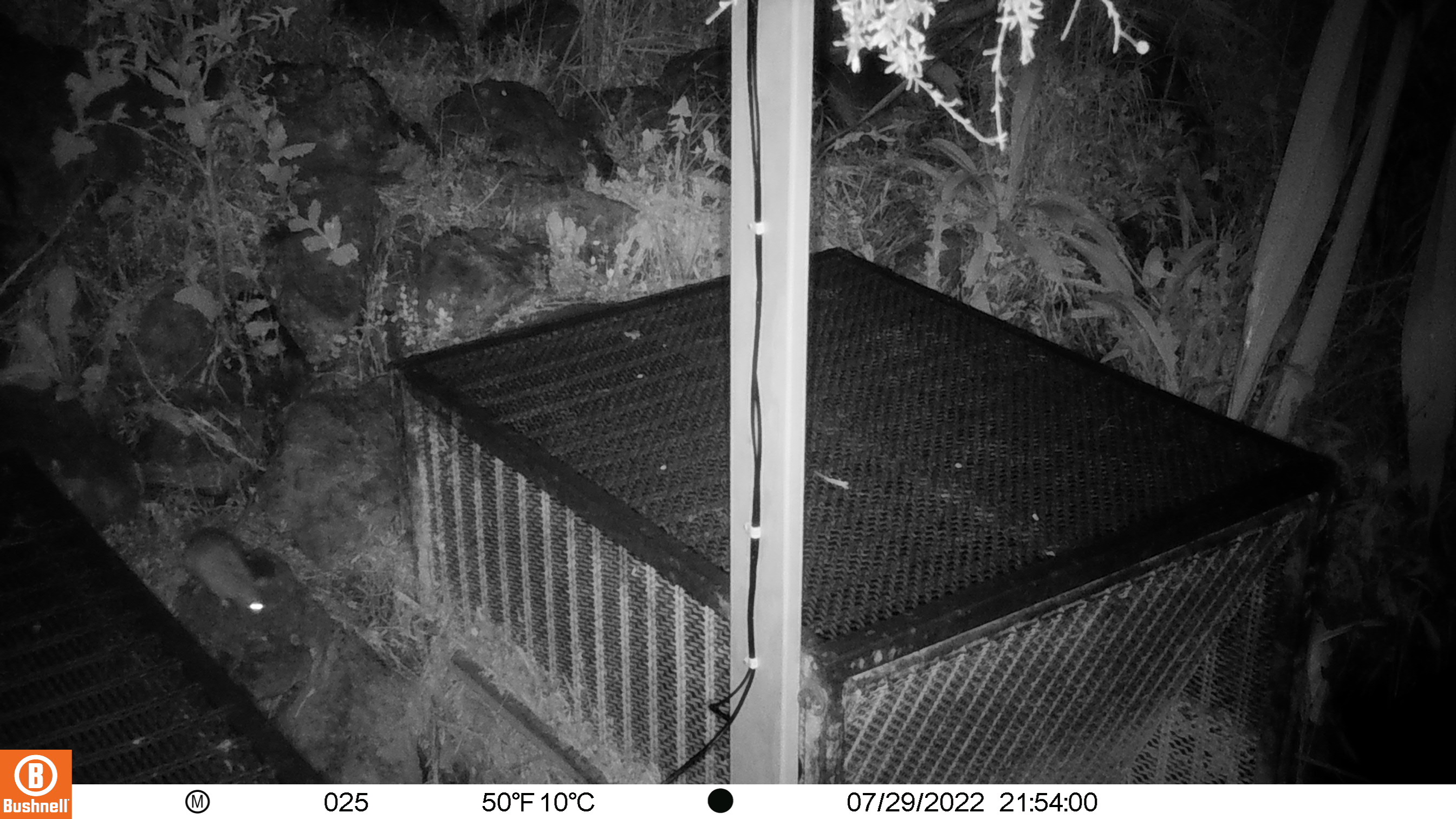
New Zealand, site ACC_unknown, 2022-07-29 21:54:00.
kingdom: Animalia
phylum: Chordata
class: Mammalia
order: Rodentia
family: Muridae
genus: Rattus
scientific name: Rattus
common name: rat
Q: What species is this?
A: Rat (Rattus).